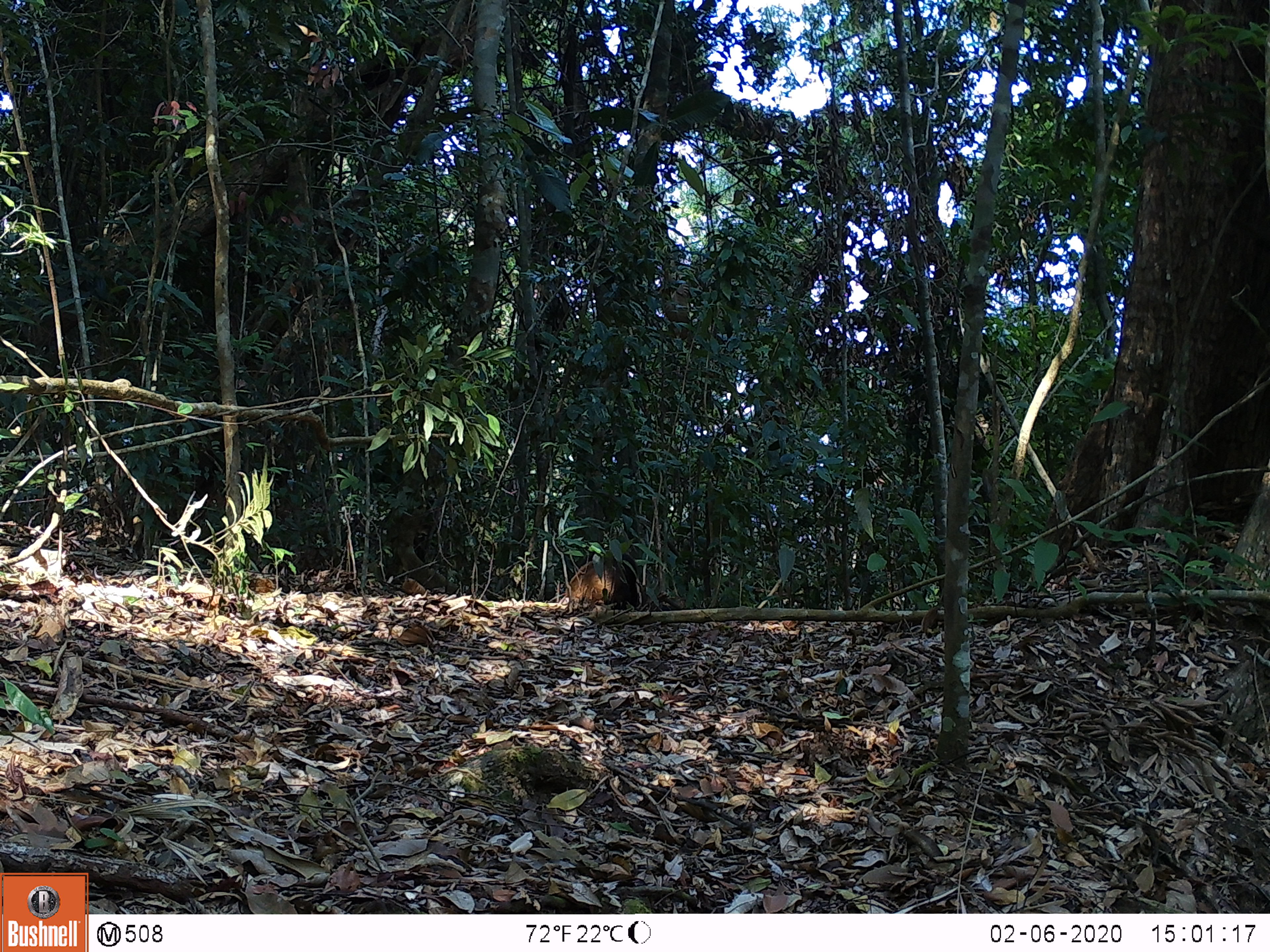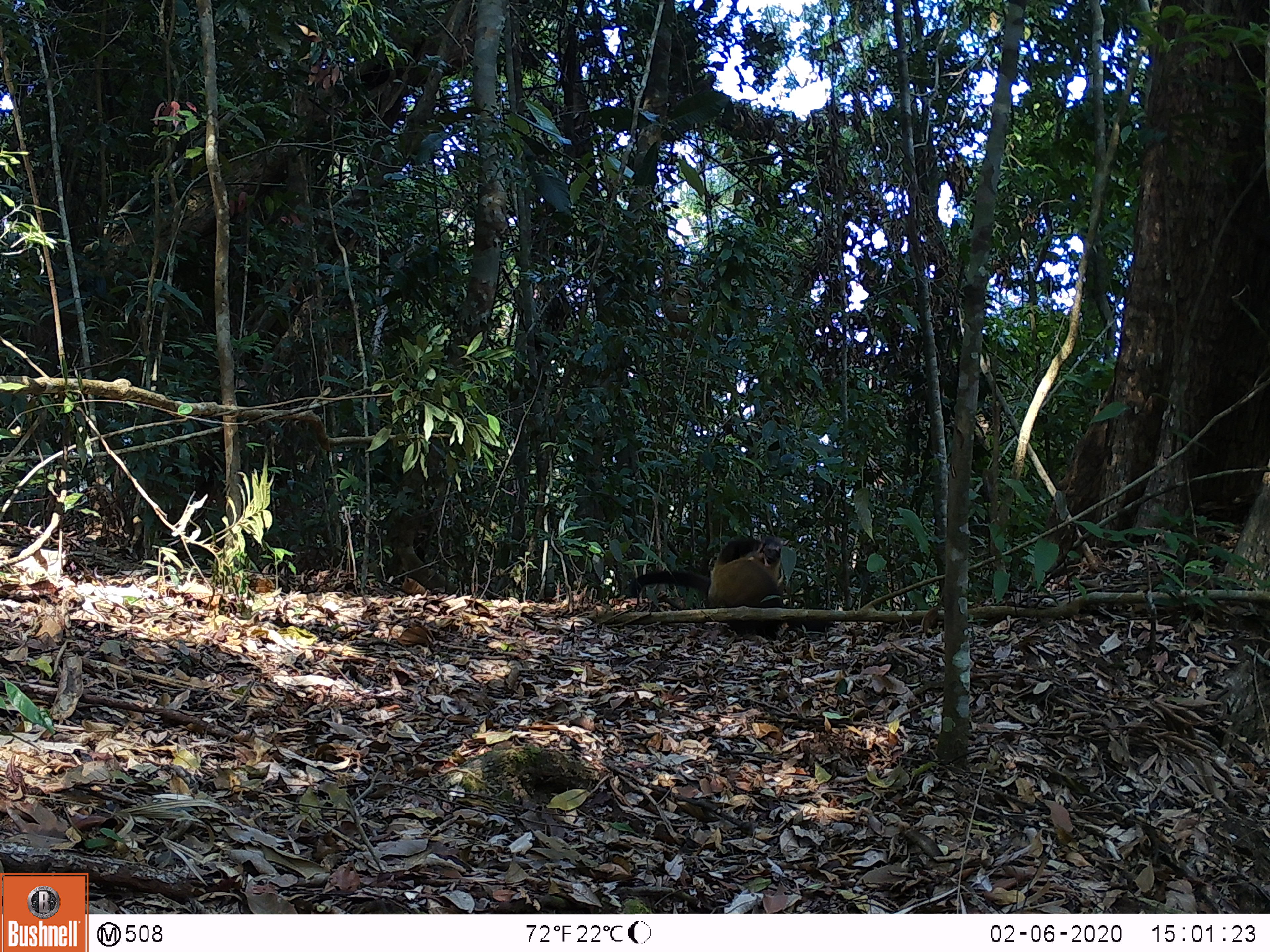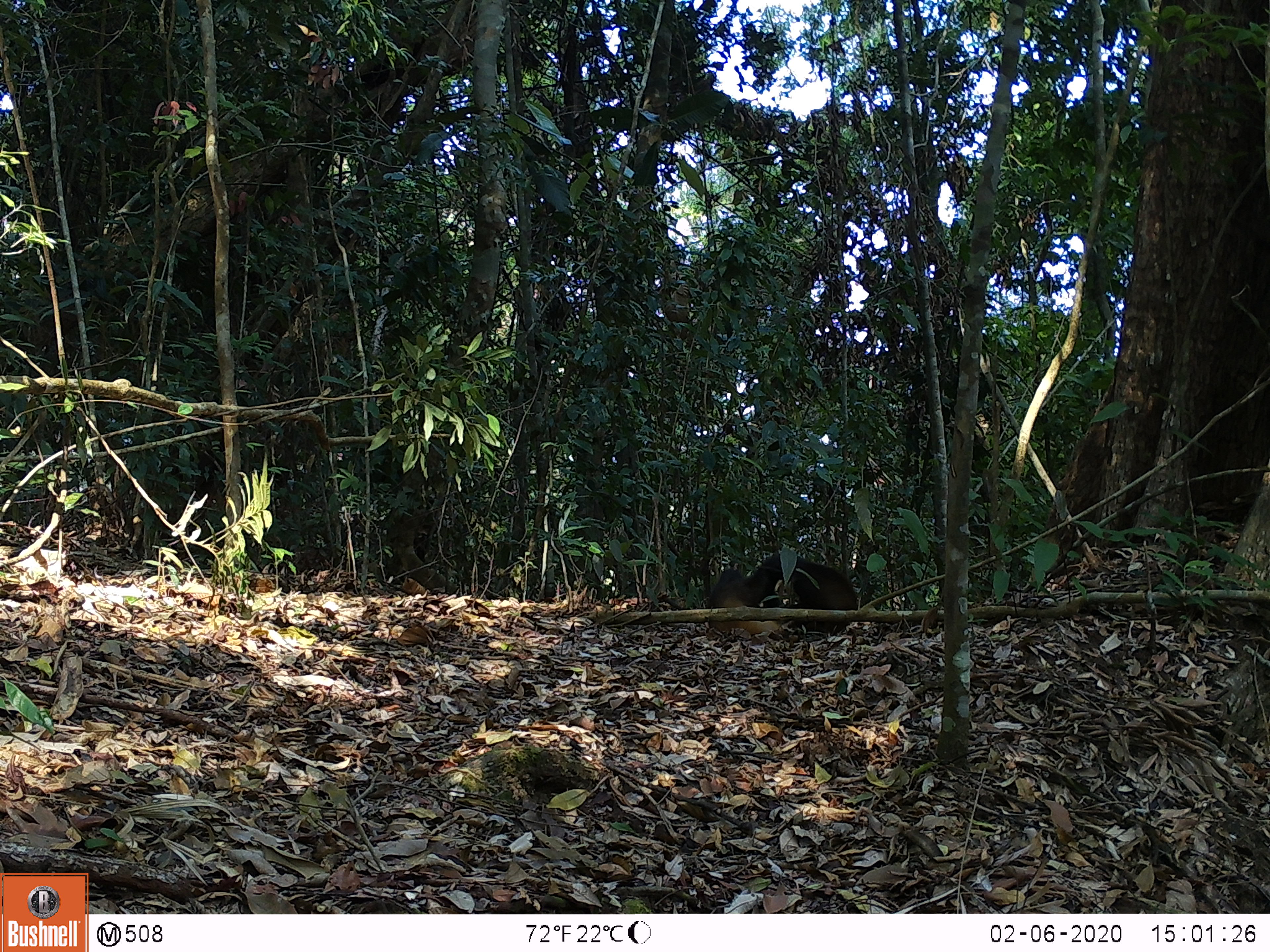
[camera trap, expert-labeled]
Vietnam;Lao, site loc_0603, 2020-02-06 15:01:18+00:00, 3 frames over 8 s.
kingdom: Animalia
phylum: Chordata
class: Mammalia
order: Carnivora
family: Mustelidae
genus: Martes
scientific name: Martes flavigula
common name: yellow-throated marten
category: yellow throated marten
Yellow throated marten (yellow-throated marten) (Martes flavigula). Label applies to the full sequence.